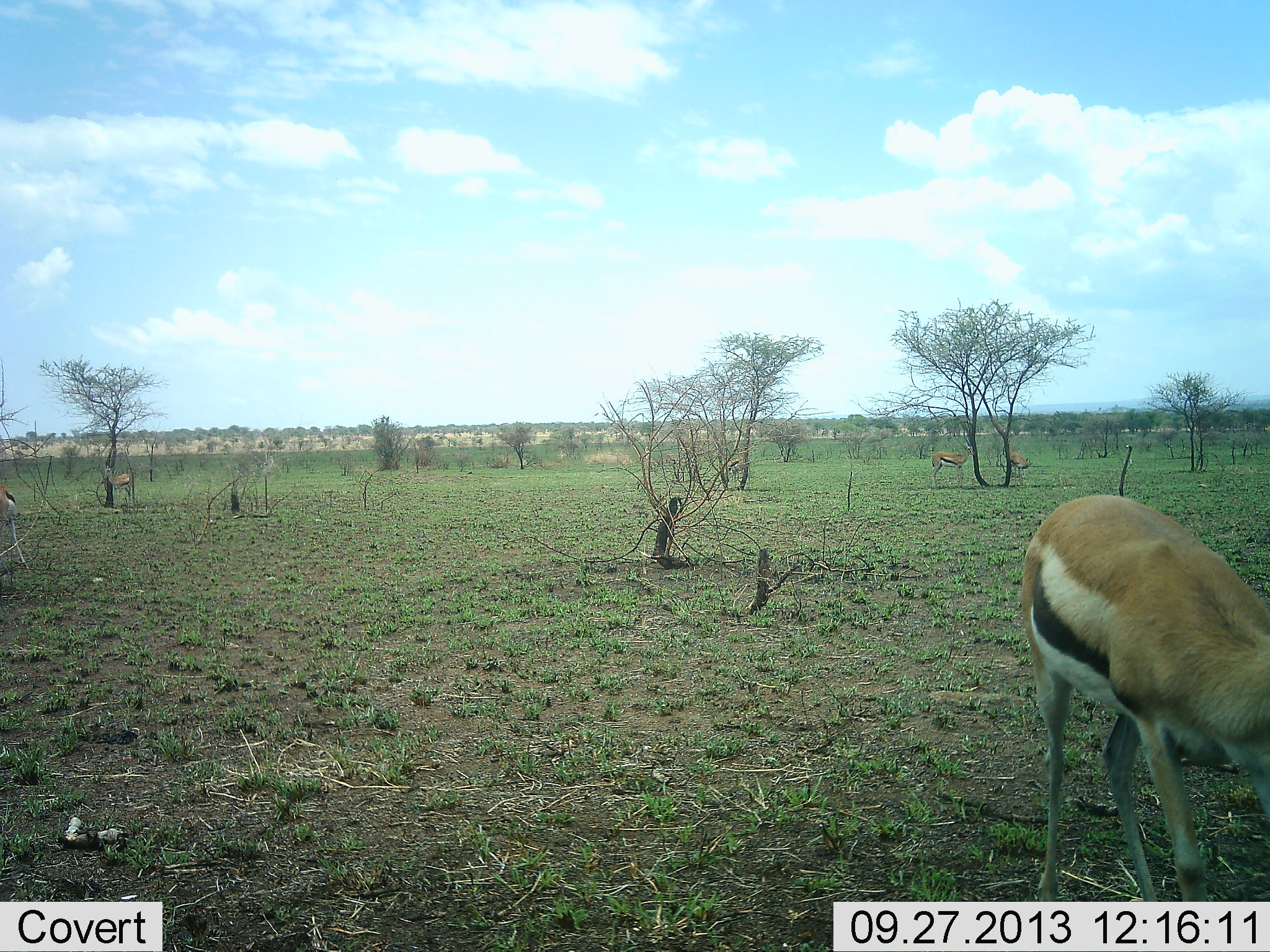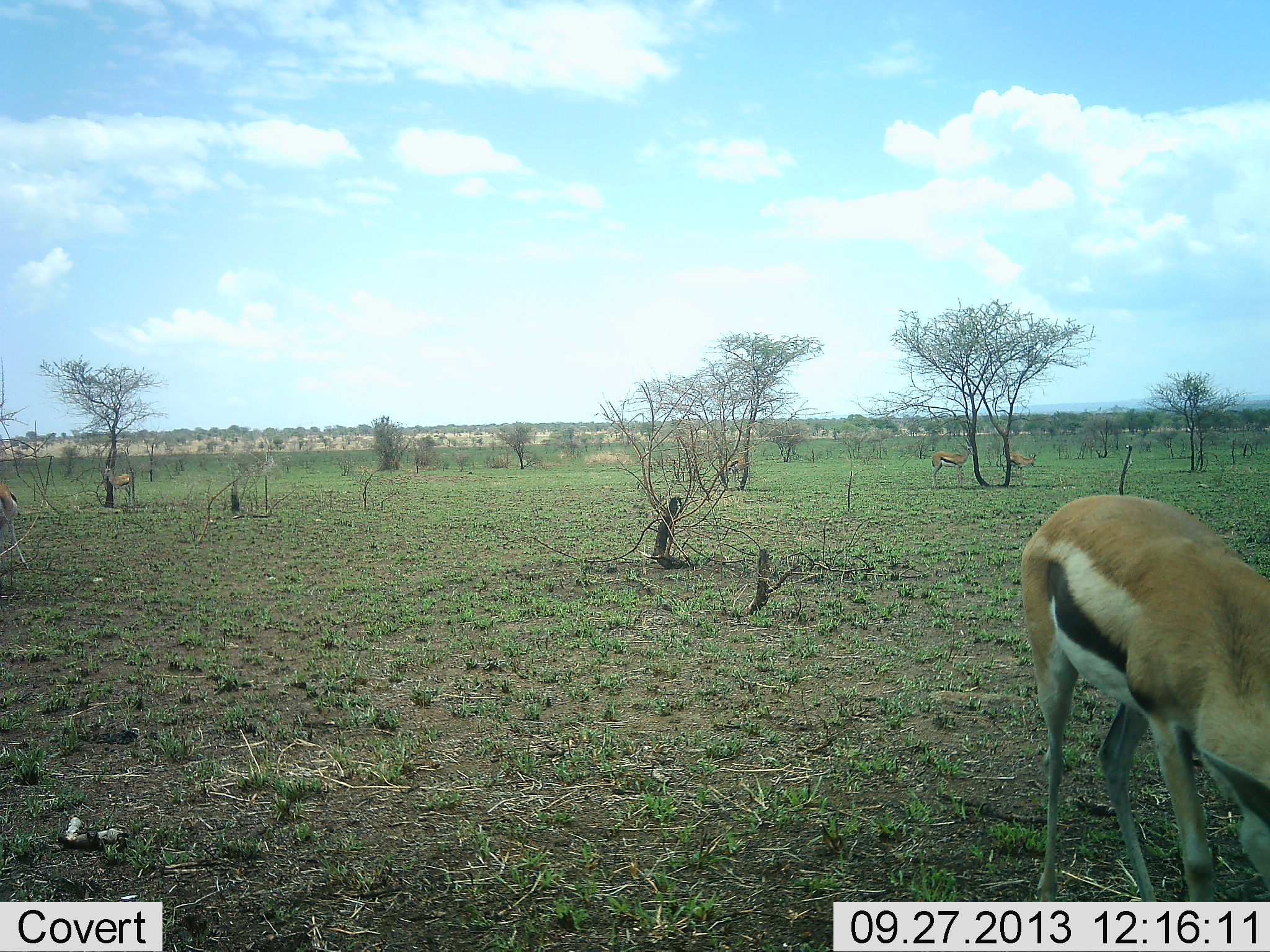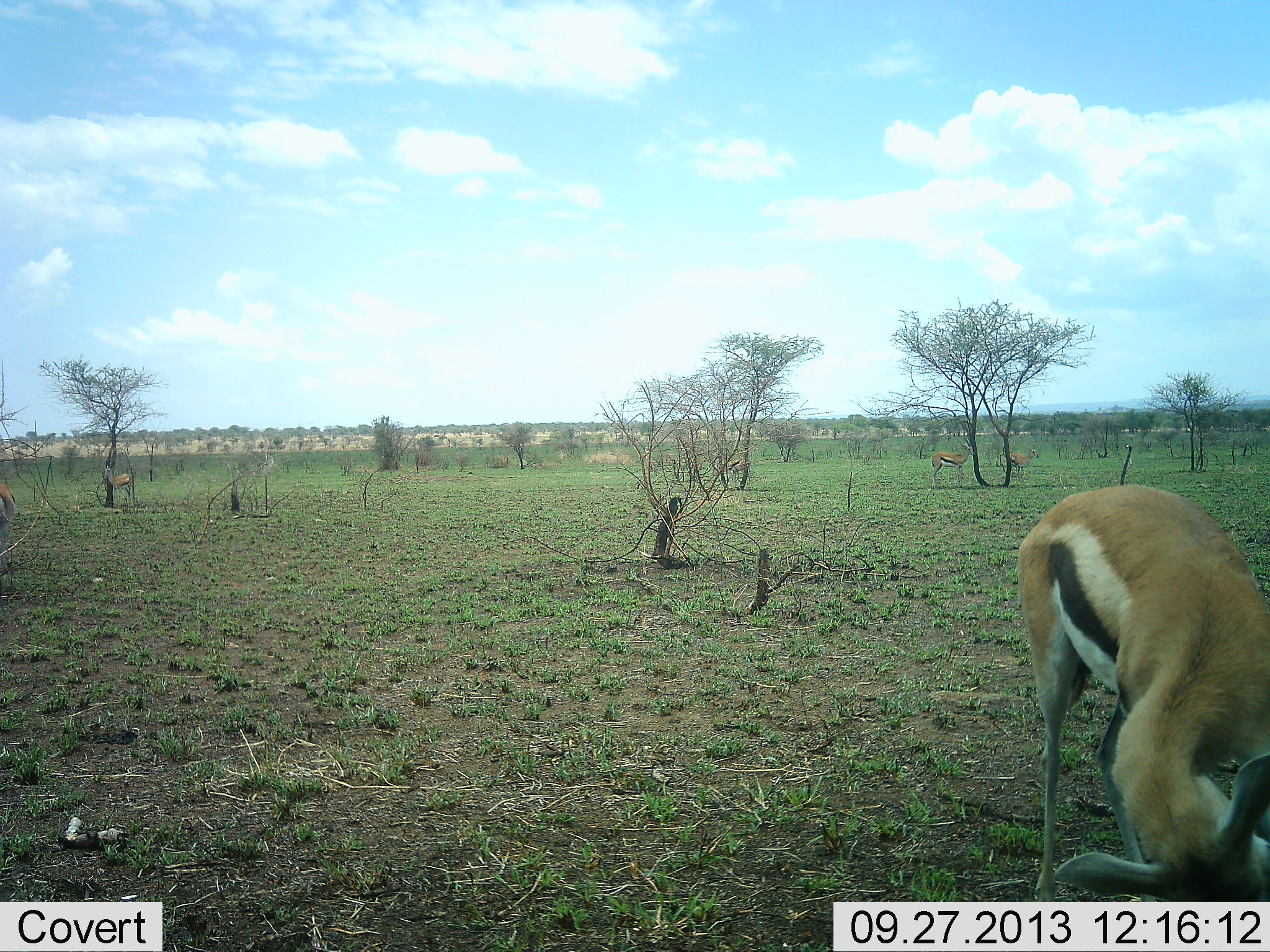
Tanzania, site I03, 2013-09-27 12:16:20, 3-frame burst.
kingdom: Animalia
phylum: Chordata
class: Mammalia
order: Artiodactyla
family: Bovidae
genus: Eudorcas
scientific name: Eudorcas thomsonii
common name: thomson's gazelle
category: gazellethomsons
Gazellethomsons (thomson's gazelle) (Eudorcas thomsonii), count 5. Behavior (volunteer vote fractions): standing 54%, resting 4%, moving 8%, interacting 0%. Young present (vote fraction): 0%. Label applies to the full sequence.